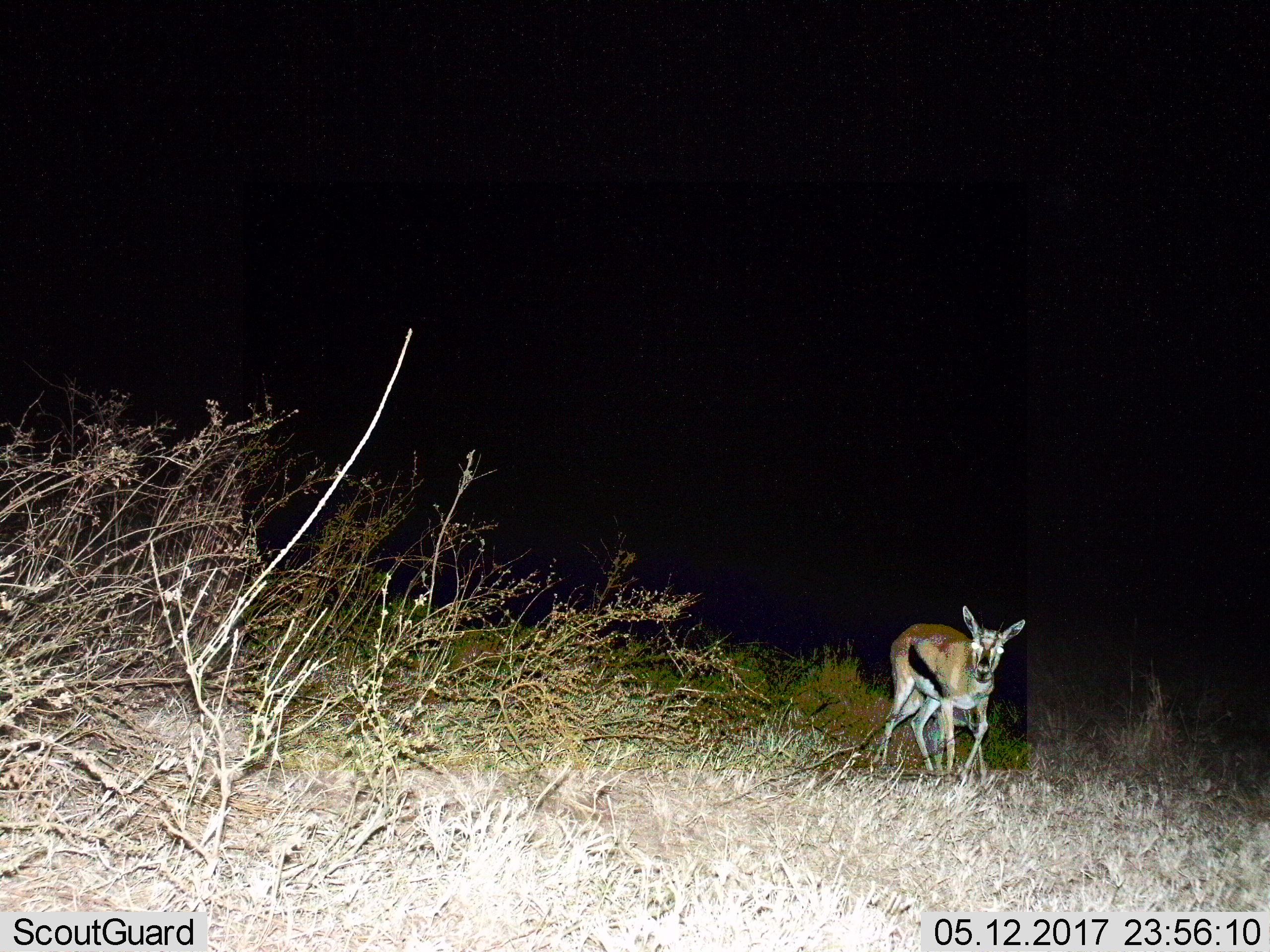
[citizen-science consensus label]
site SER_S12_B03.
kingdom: Animalia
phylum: Chordata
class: Mammalia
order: Artiodactyla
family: Bovidae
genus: Eudorcas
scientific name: Eudorcas thomsonii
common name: thomson's gazelle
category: gazellethomsons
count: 1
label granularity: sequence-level